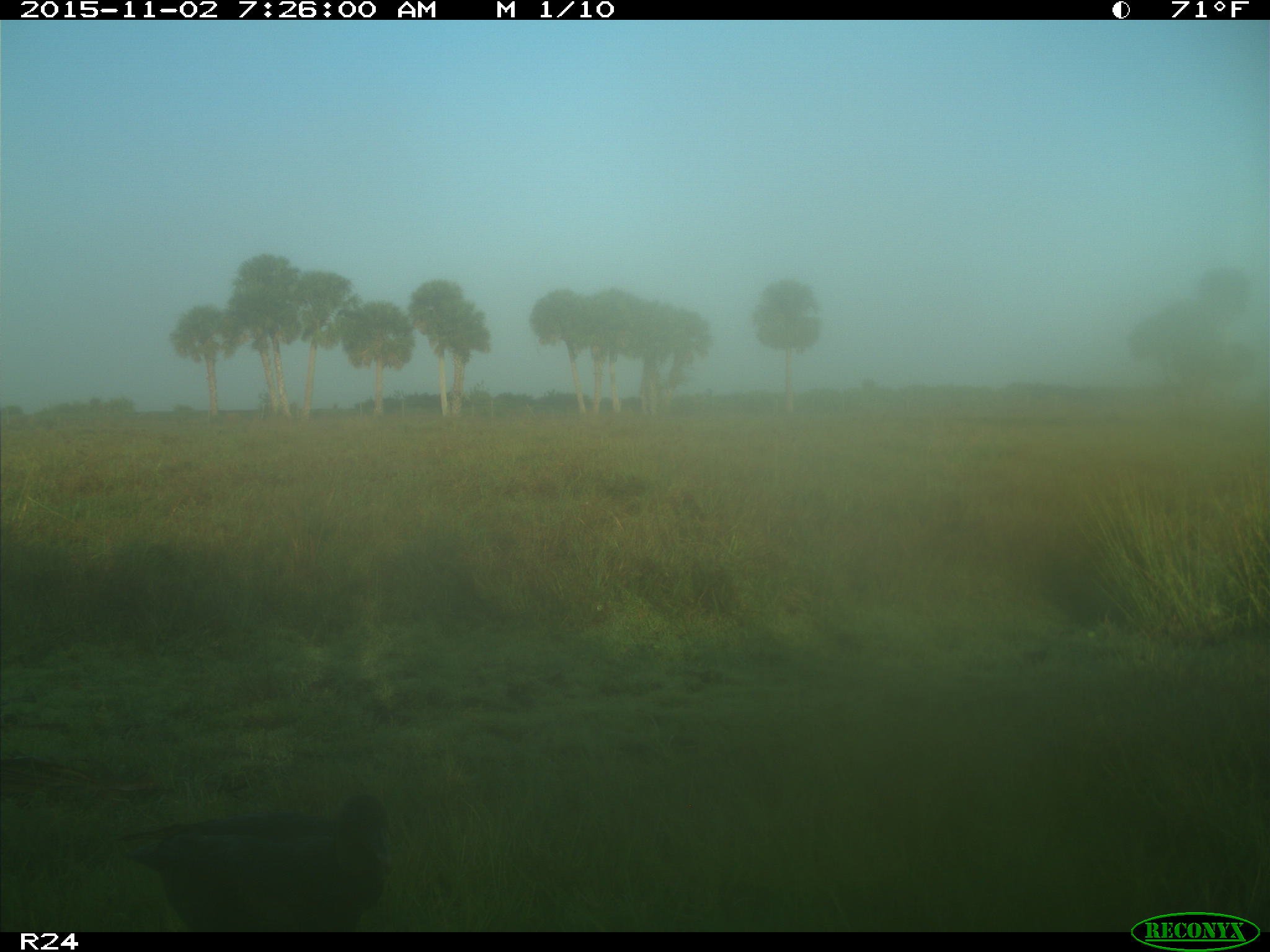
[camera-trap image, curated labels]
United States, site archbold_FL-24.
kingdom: Animalia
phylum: Chordata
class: Aves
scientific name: Aves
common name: birds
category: unidentified bird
Unidentified bird (birds) (Aves).